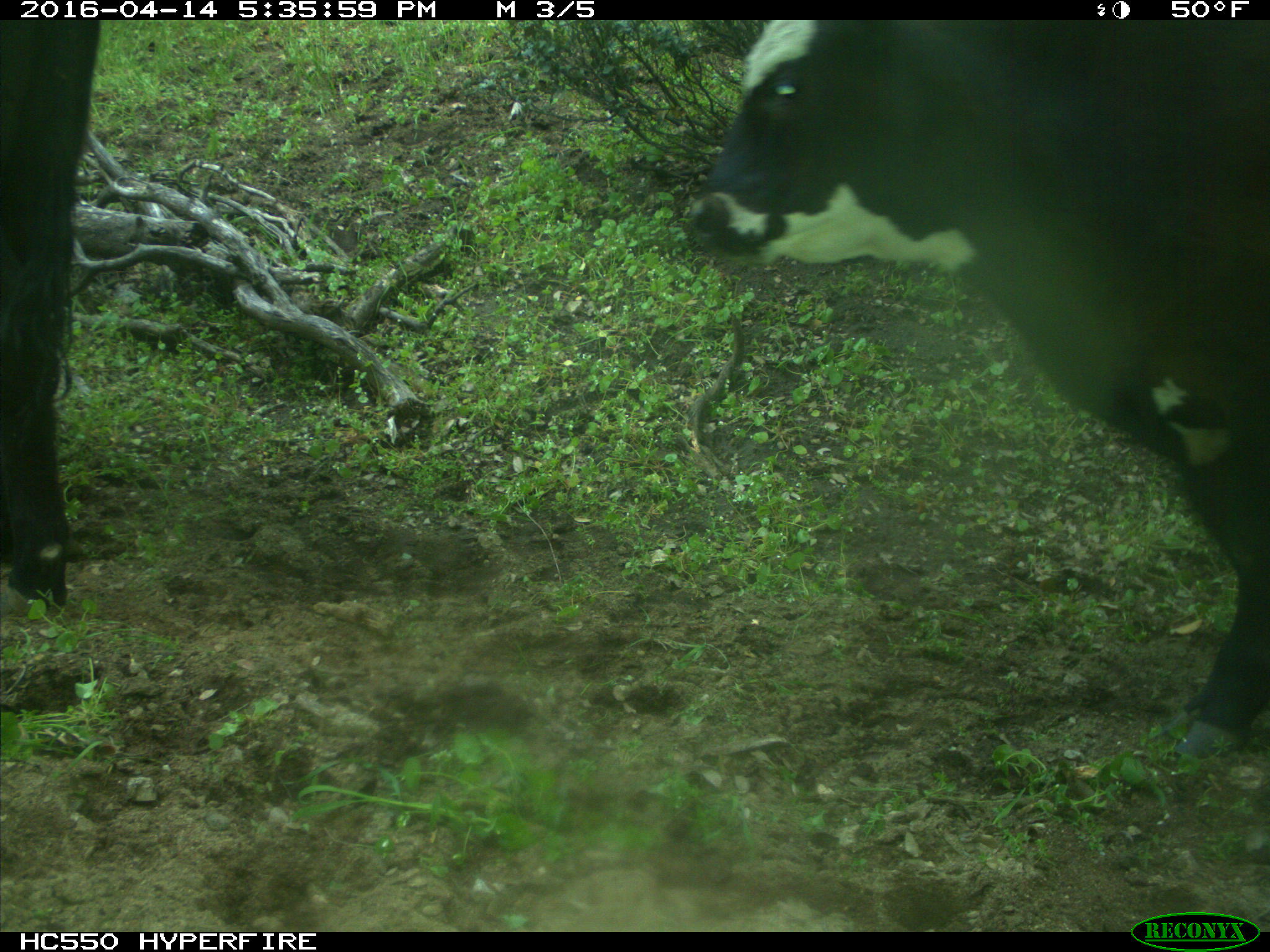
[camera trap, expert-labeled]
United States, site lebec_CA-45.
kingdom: Animalia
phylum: Chordata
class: Mammalia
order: Artiodactyla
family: Bovidae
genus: Bos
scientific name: Bos taurus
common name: domestic cow